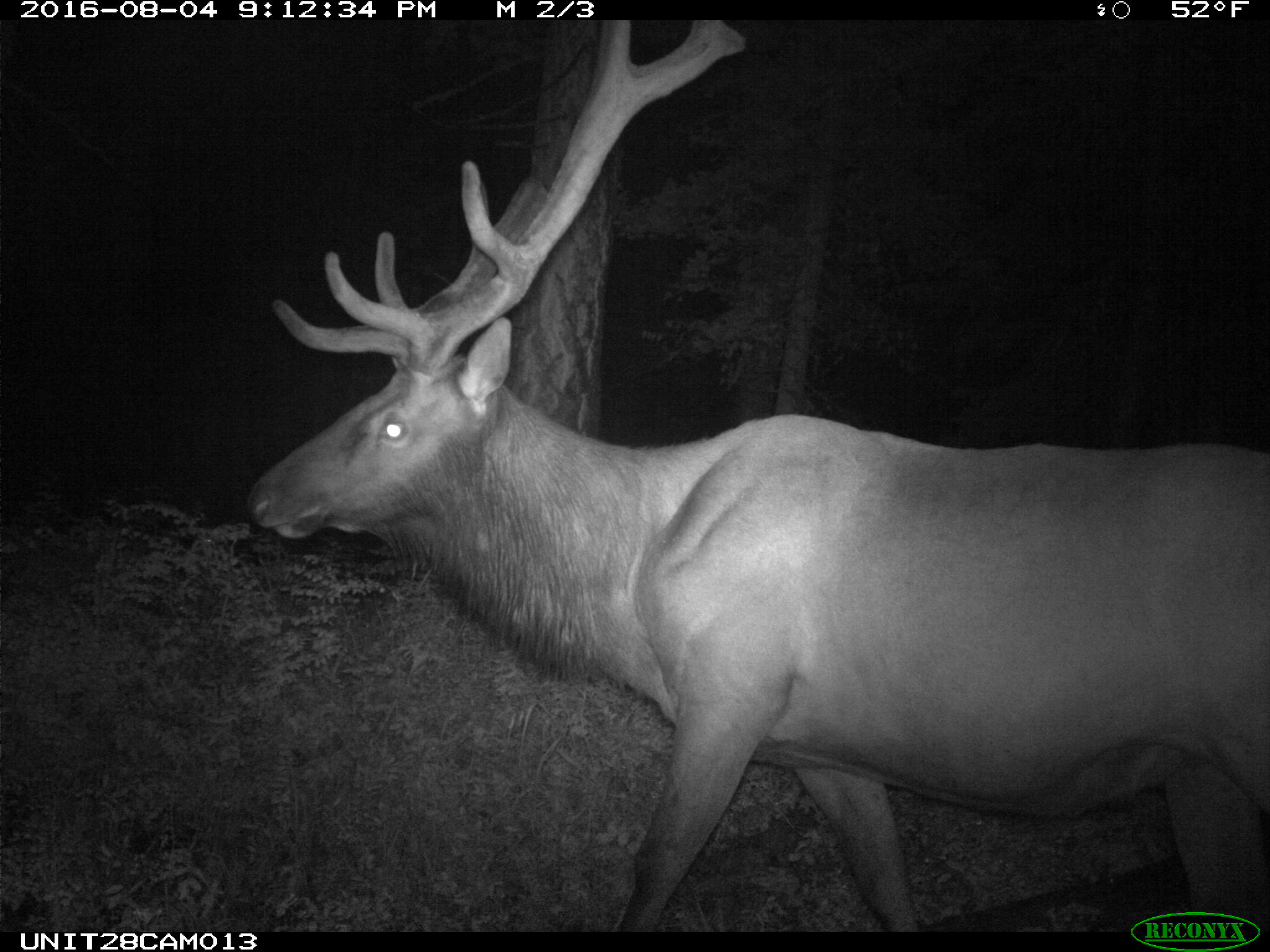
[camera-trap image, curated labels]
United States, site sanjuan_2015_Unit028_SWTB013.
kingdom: Animalia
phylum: Chordata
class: Mammalia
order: Artiodactyla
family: Cervidae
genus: Cervus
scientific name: Cervus elaphus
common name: red deer